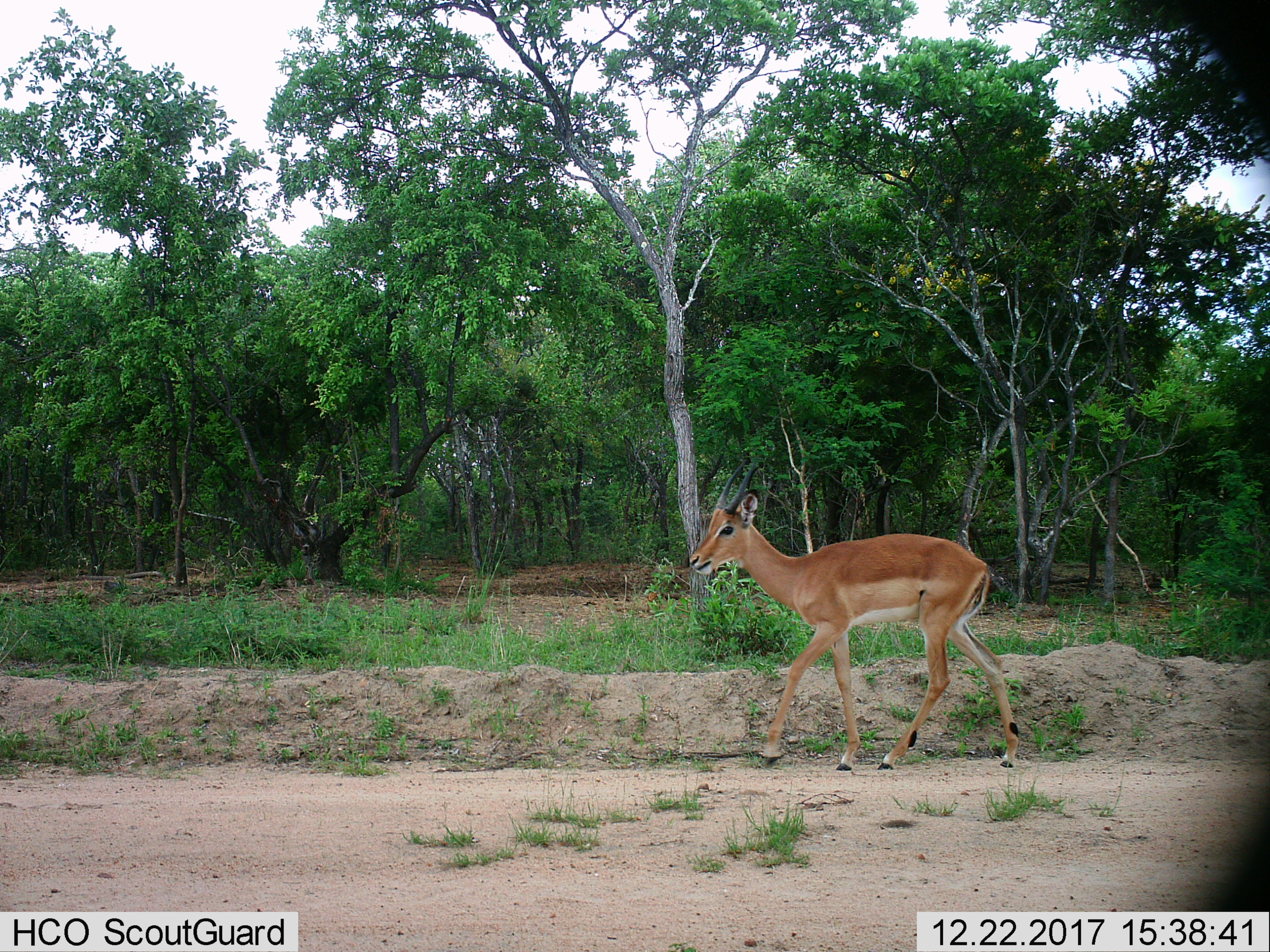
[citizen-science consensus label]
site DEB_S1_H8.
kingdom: Animalia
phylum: Chordata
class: Mammalia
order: Artiodactyla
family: Bovidae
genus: Aepyceros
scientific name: Aepyceros melampus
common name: impala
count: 1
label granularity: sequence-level